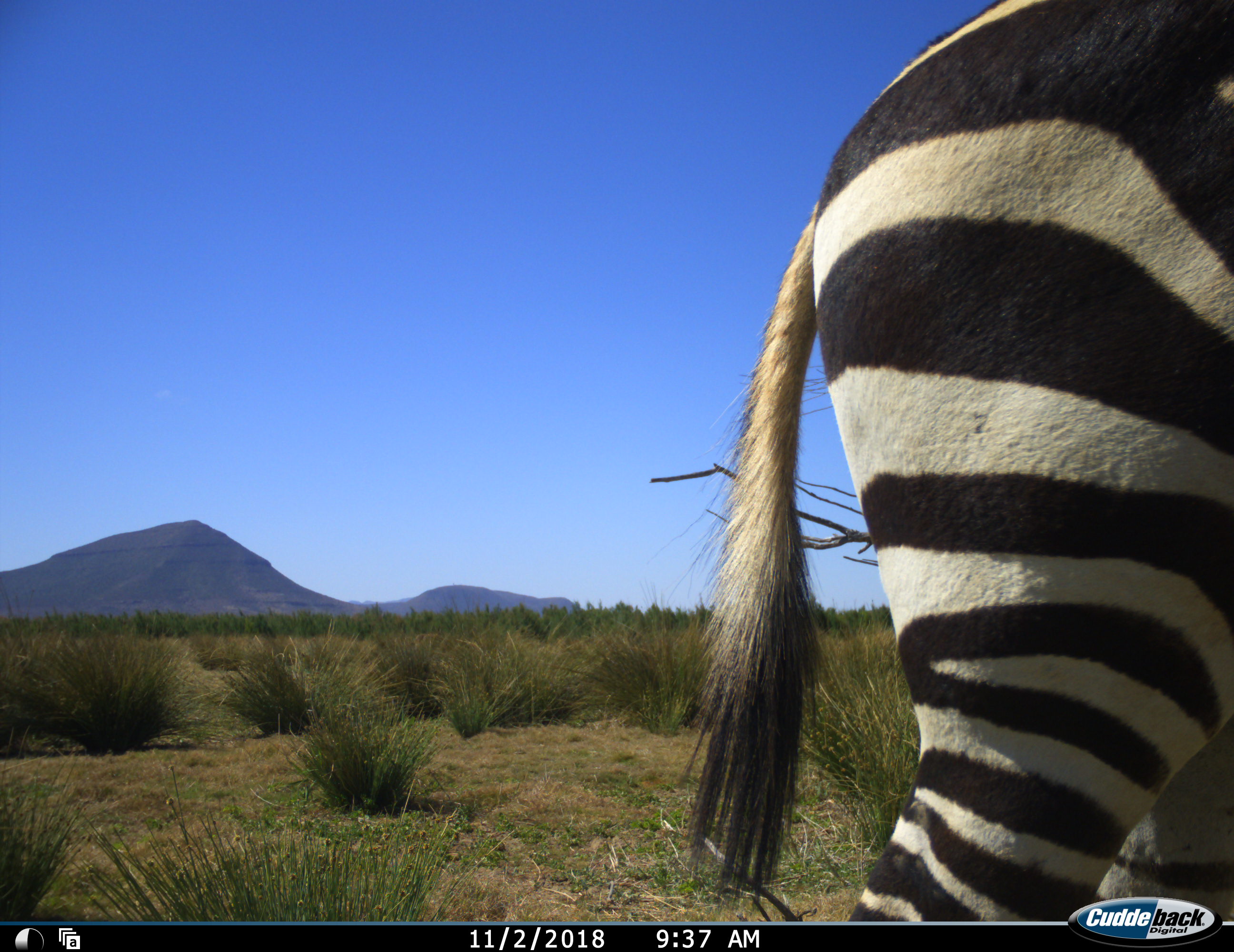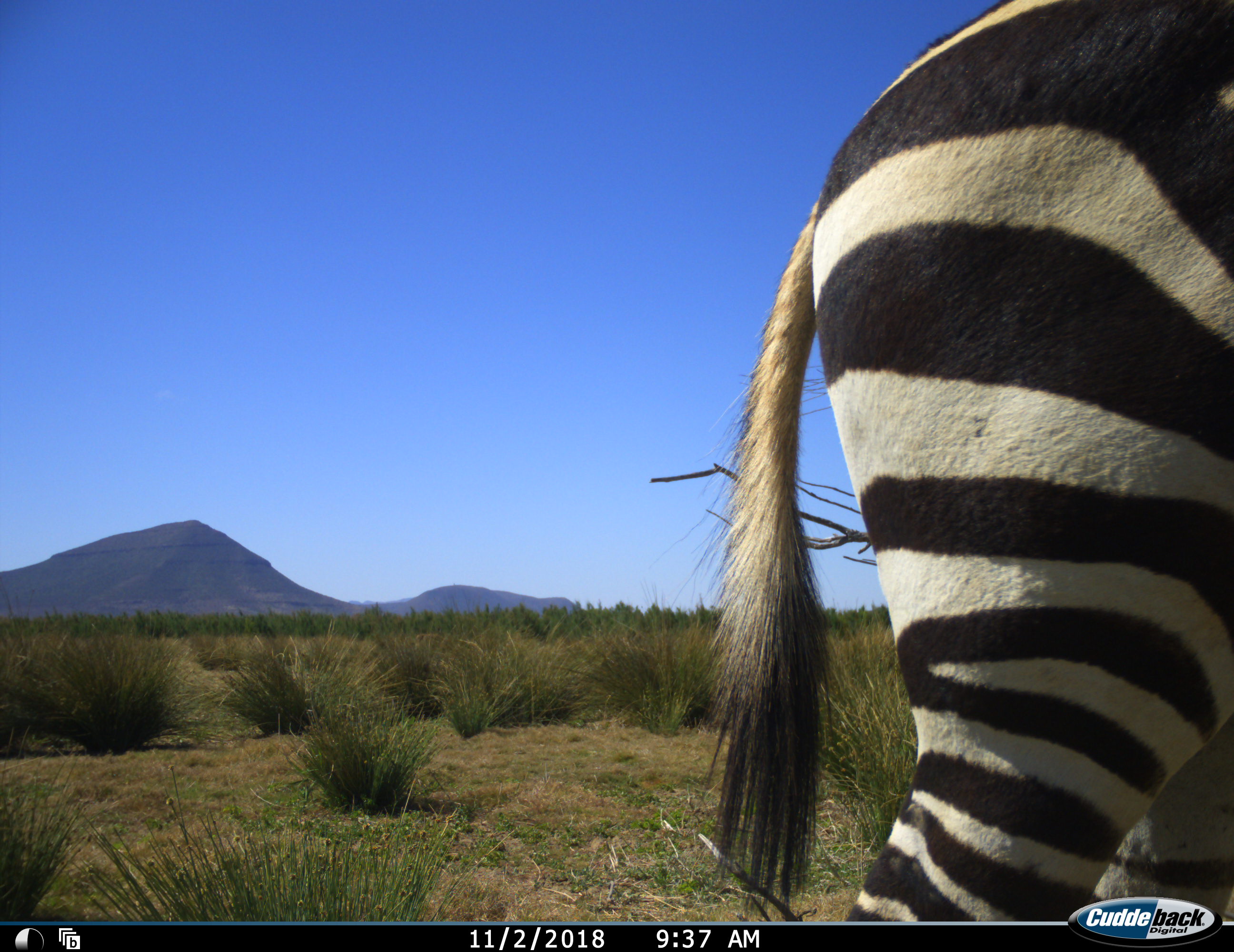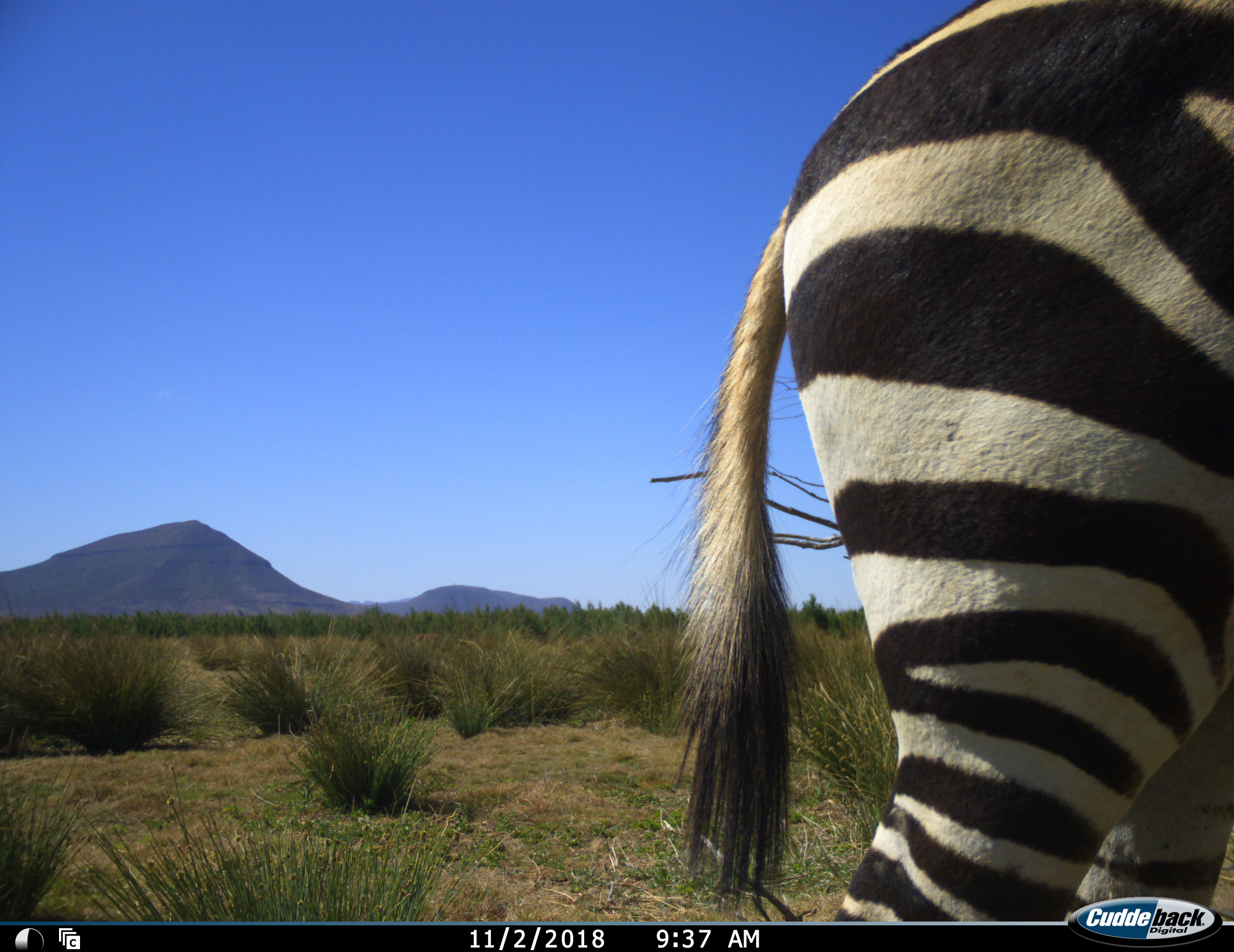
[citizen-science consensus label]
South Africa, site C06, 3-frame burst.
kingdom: Animalia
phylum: Chordata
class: Mammalia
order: Perissodactyla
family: Equidae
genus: Equus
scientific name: Equus zebra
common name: mountain zebra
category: zebramountain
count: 1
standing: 90%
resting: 0%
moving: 20%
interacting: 0%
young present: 0%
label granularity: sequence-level